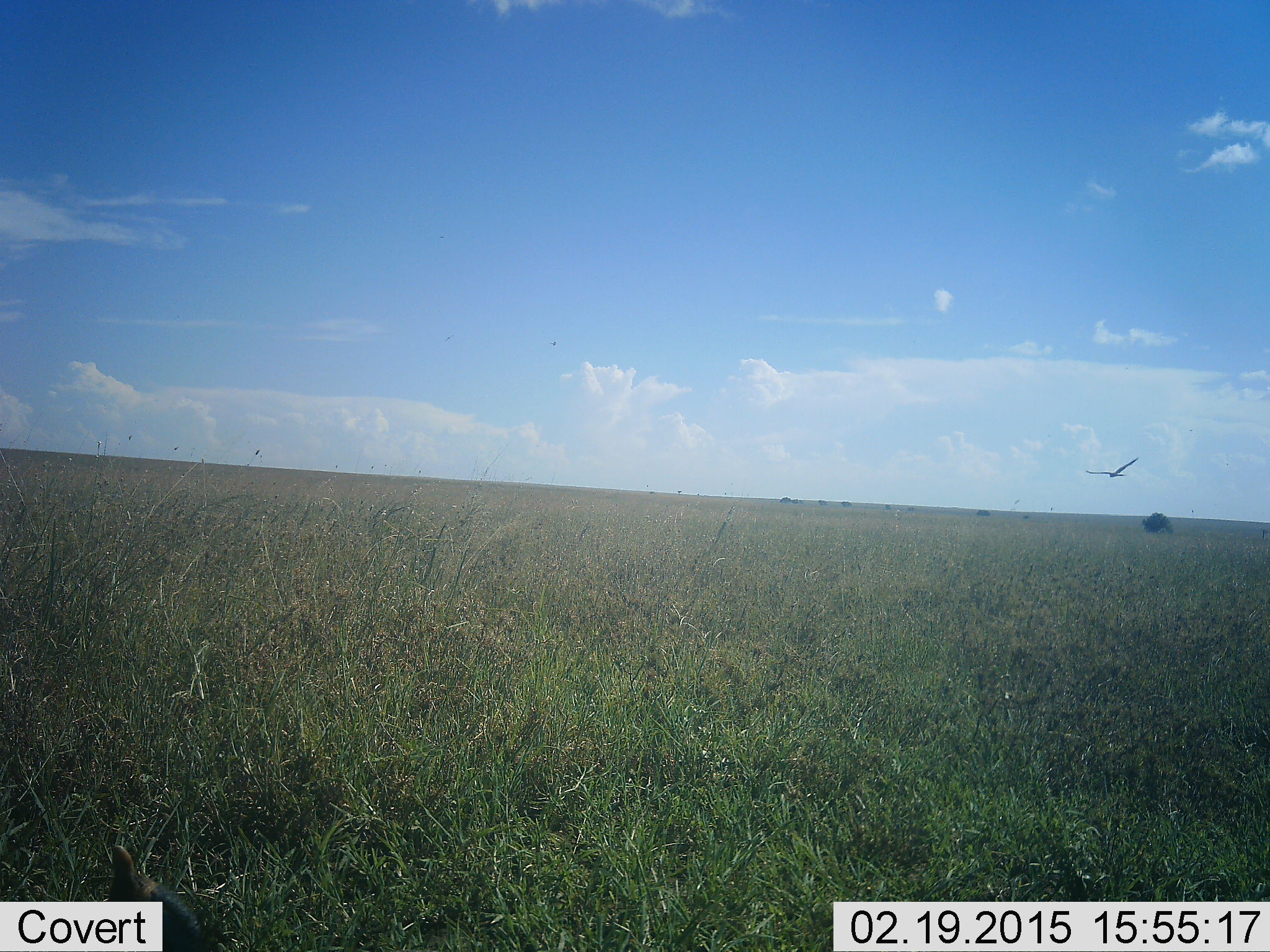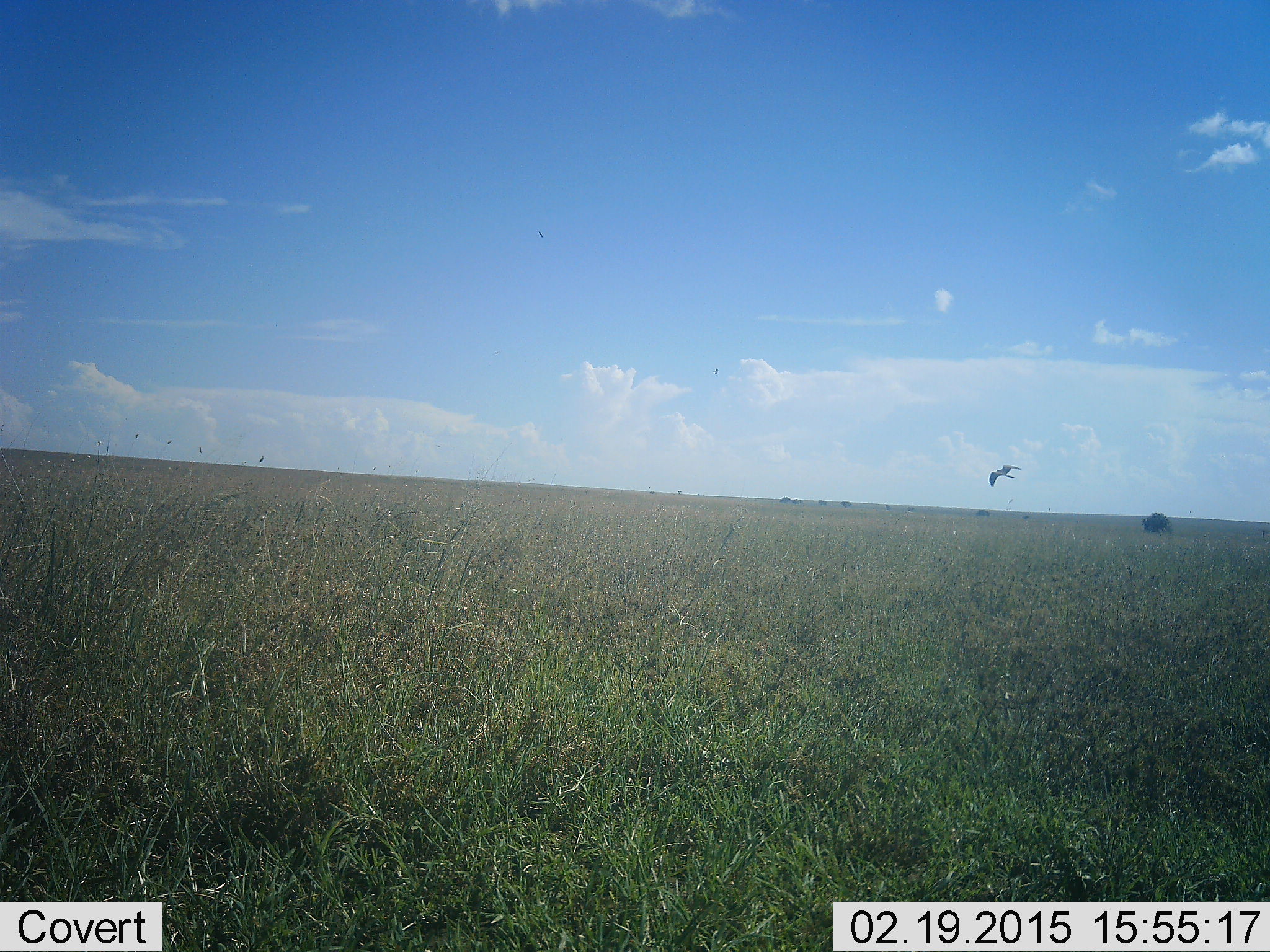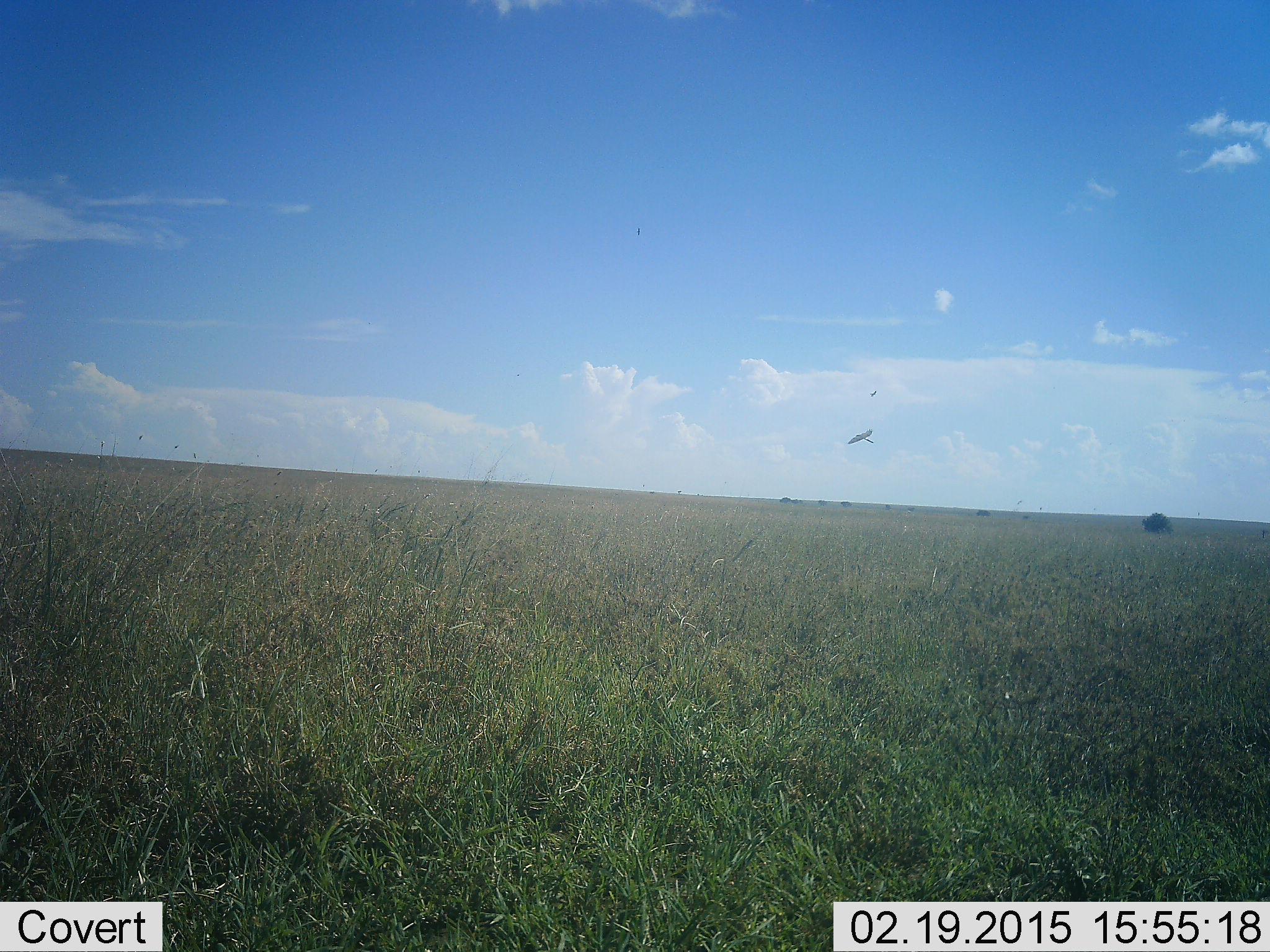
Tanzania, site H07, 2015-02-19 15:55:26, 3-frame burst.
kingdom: Animalia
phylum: Chordata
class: Aves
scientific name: Aves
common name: bird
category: otherbird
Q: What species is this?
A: Otherbird (bird) (Aves).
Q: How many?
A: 1.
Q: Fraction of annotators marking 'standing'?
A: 0%.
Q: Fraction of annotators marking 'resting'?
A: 0%.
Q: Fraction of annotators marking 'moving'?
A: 100%.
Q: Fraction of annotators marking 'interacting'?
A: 0%.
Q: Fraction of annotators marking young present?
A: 0%.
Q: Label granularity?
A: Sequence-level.